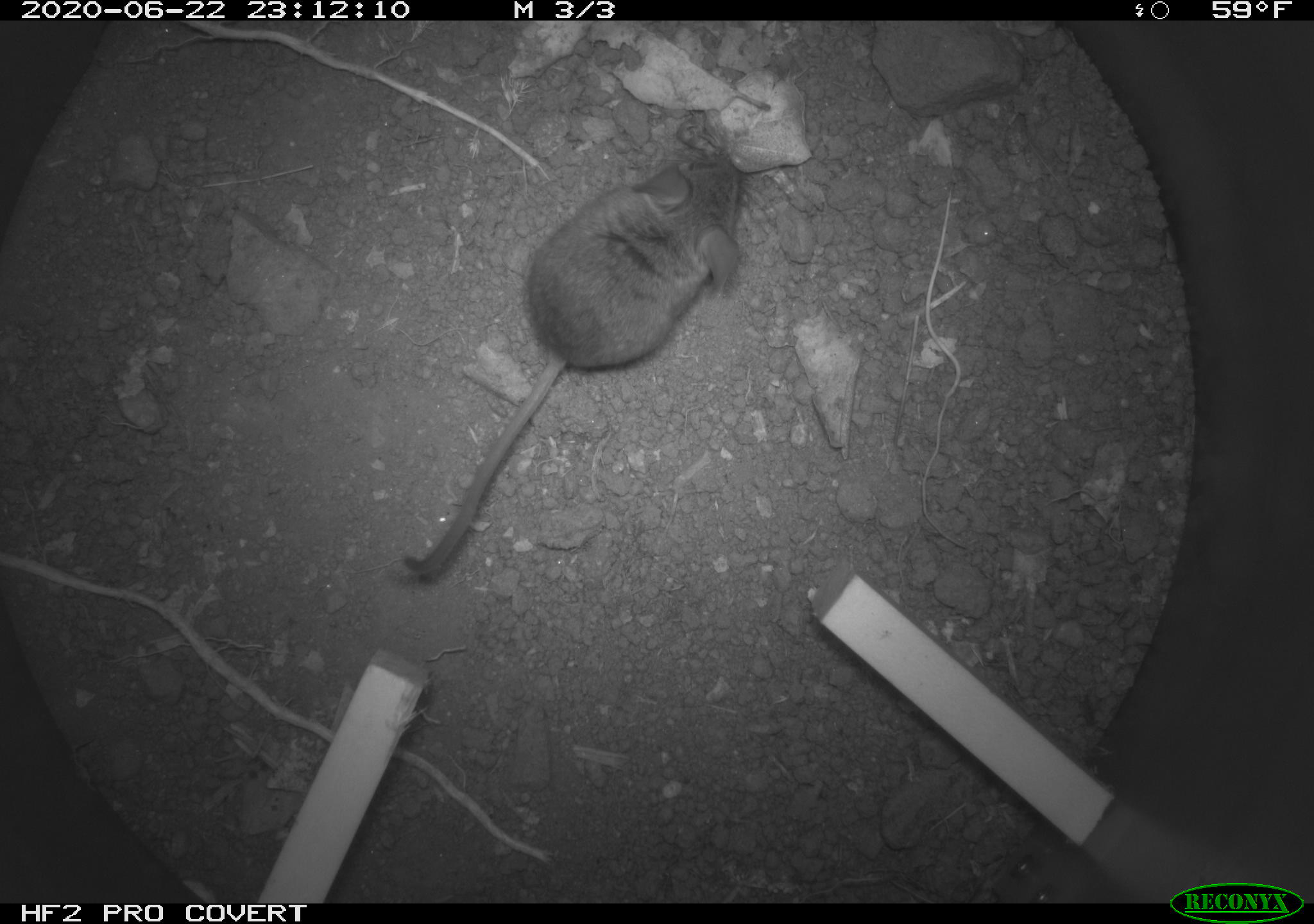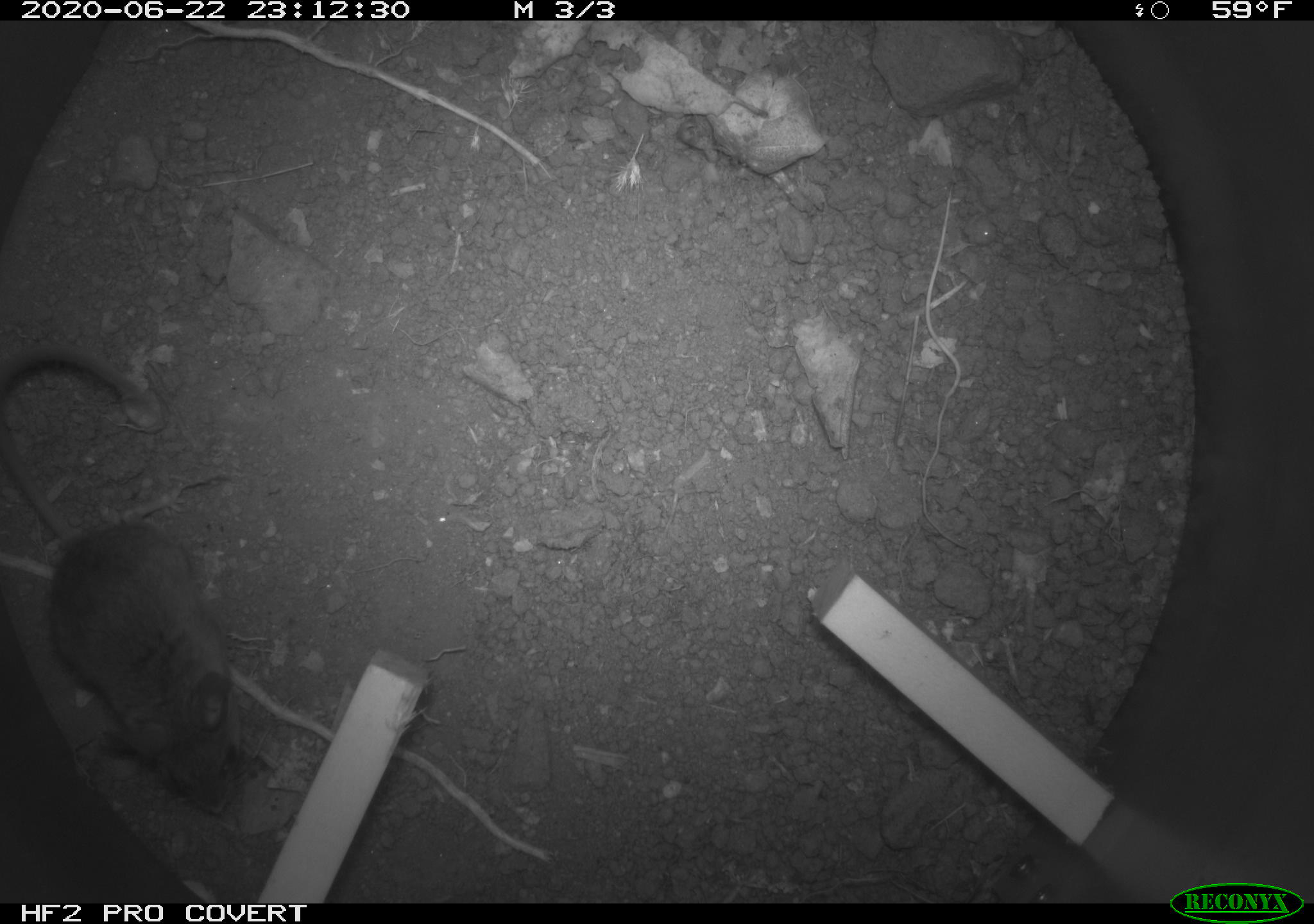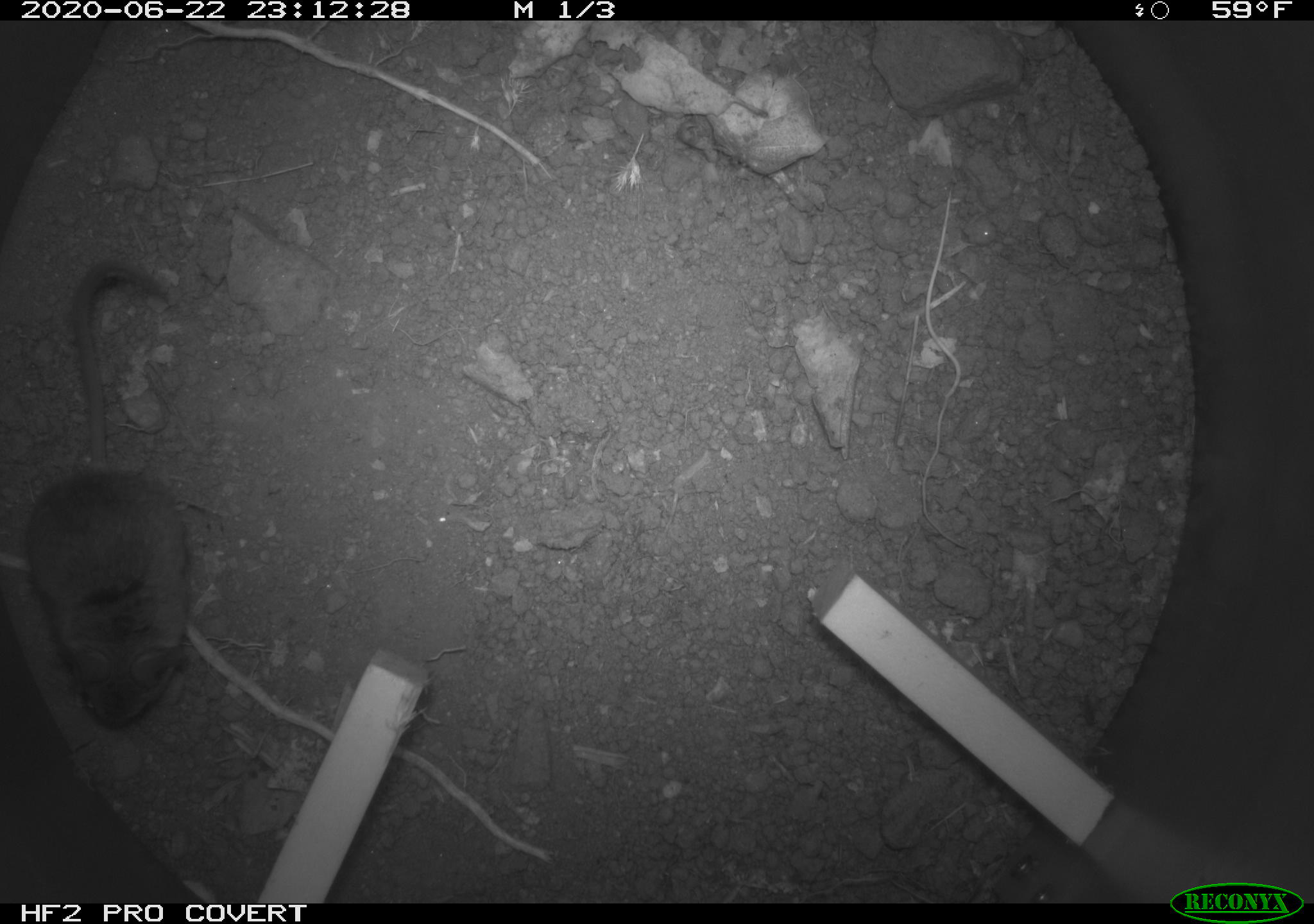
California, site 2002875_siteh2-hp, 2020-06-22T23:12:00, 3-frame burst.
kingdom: Animalia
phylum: Chordata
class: Mammalia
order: Rodentia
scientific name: Rodentia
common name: rodent